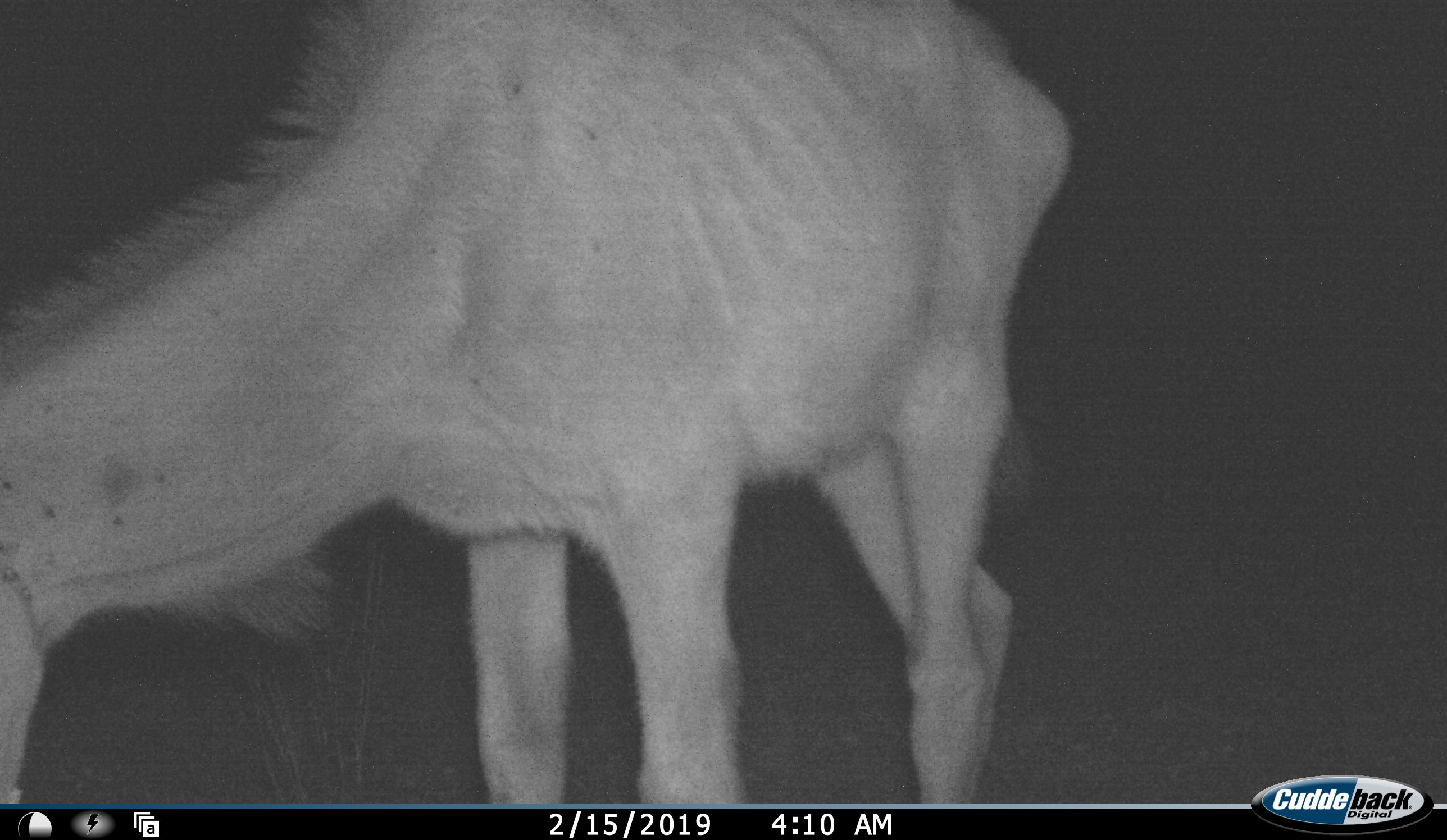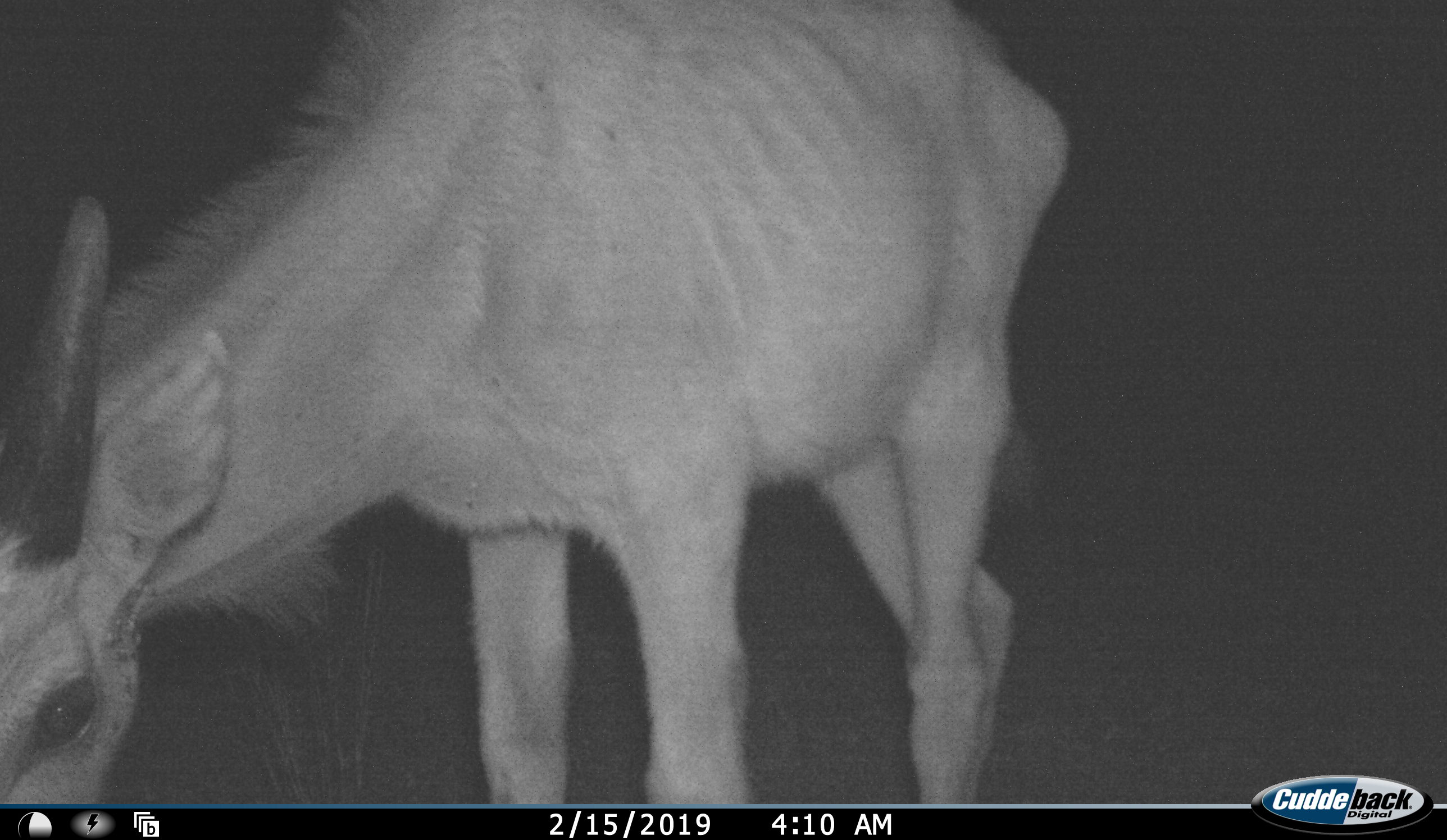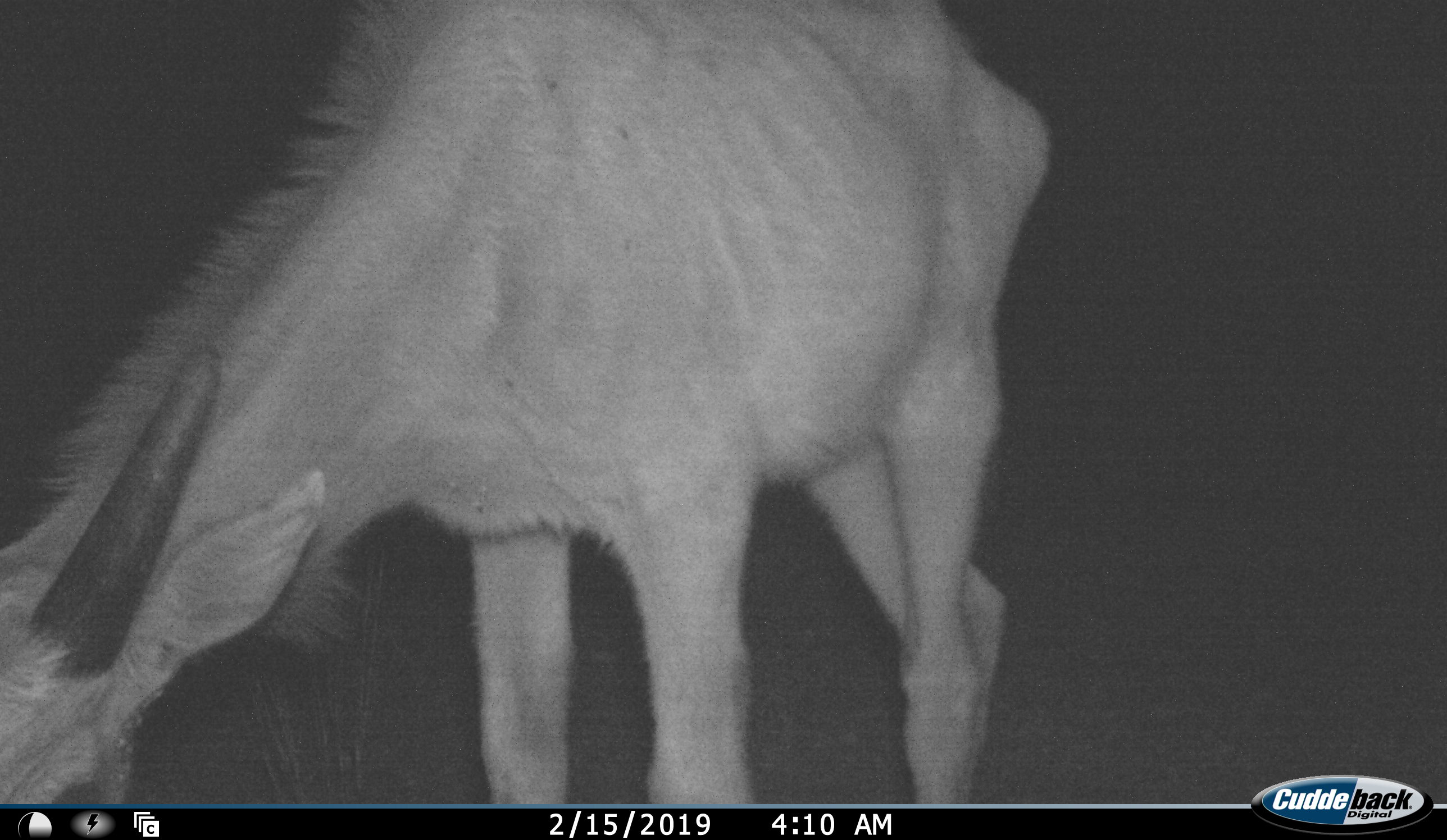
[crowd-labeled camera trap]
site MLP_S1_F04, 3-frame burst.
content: unidentified animal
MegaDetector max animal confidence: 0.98